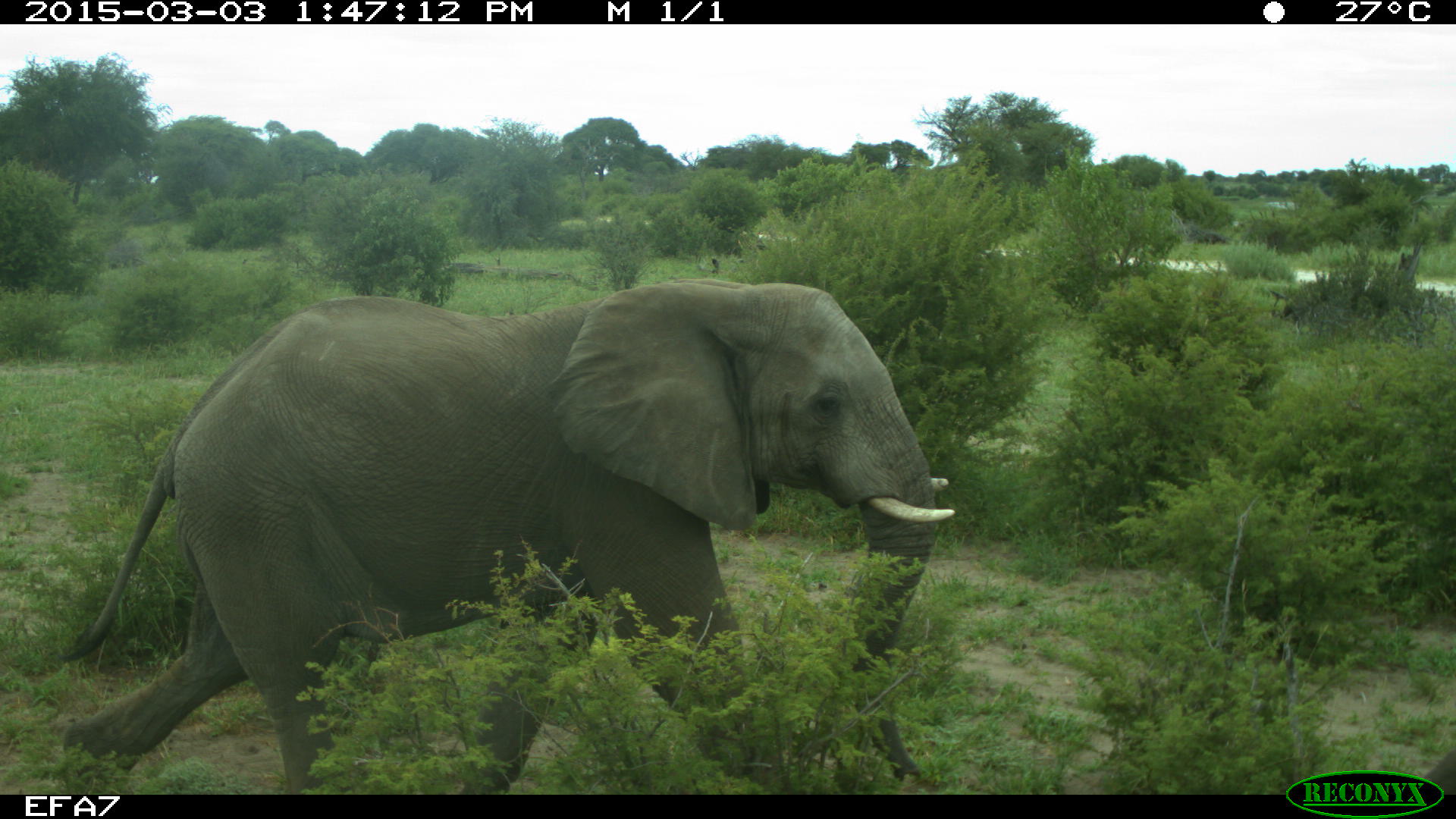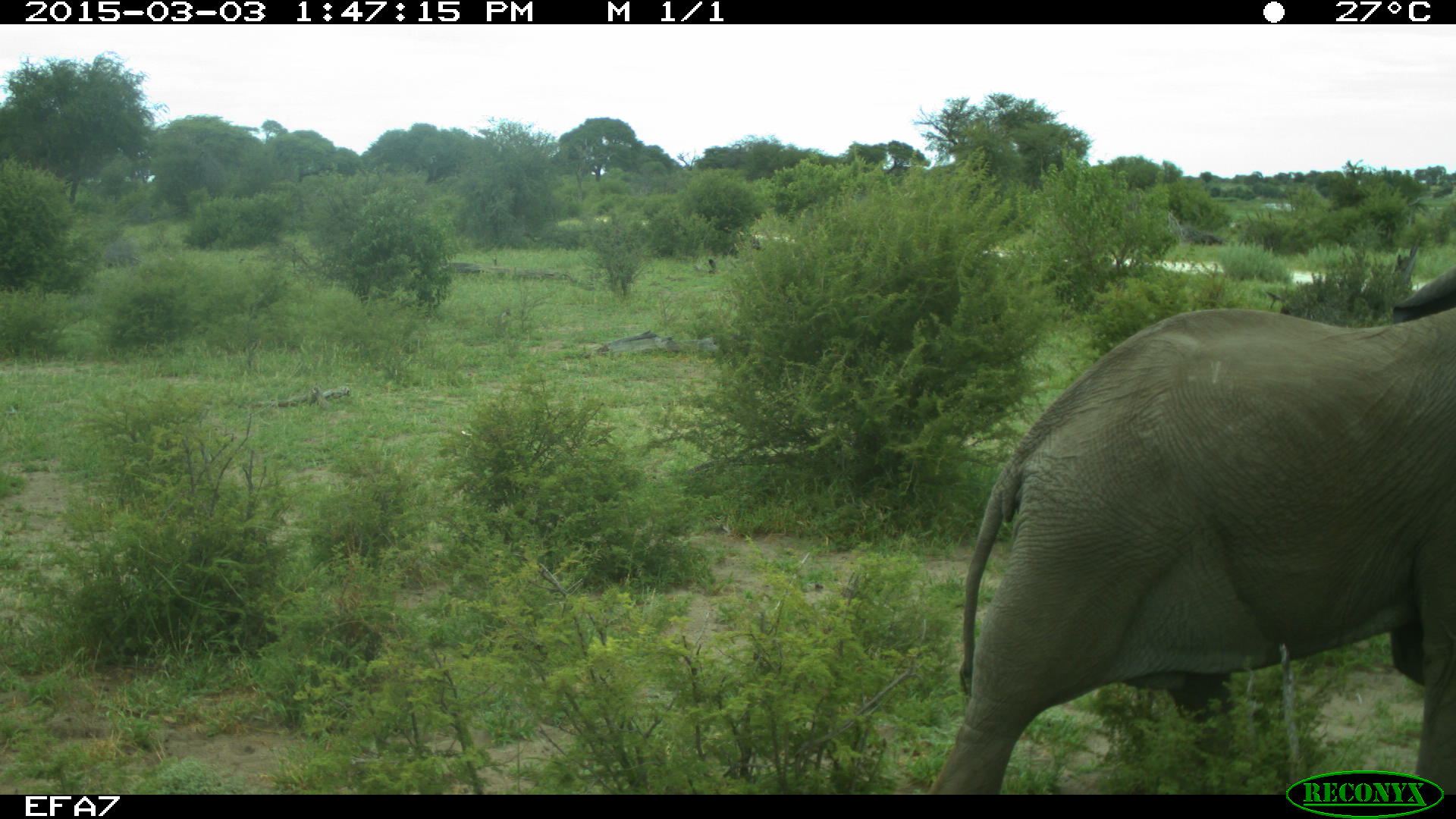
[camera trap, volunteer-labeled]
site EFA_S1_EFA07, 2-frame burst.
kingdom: Animalia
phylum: Chordata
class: Mammalia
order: Proboscidea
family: Elephantidae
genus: Loxodonta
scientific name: Loxodonta africana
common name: african bush elephant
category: elephant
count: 1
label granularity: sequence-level